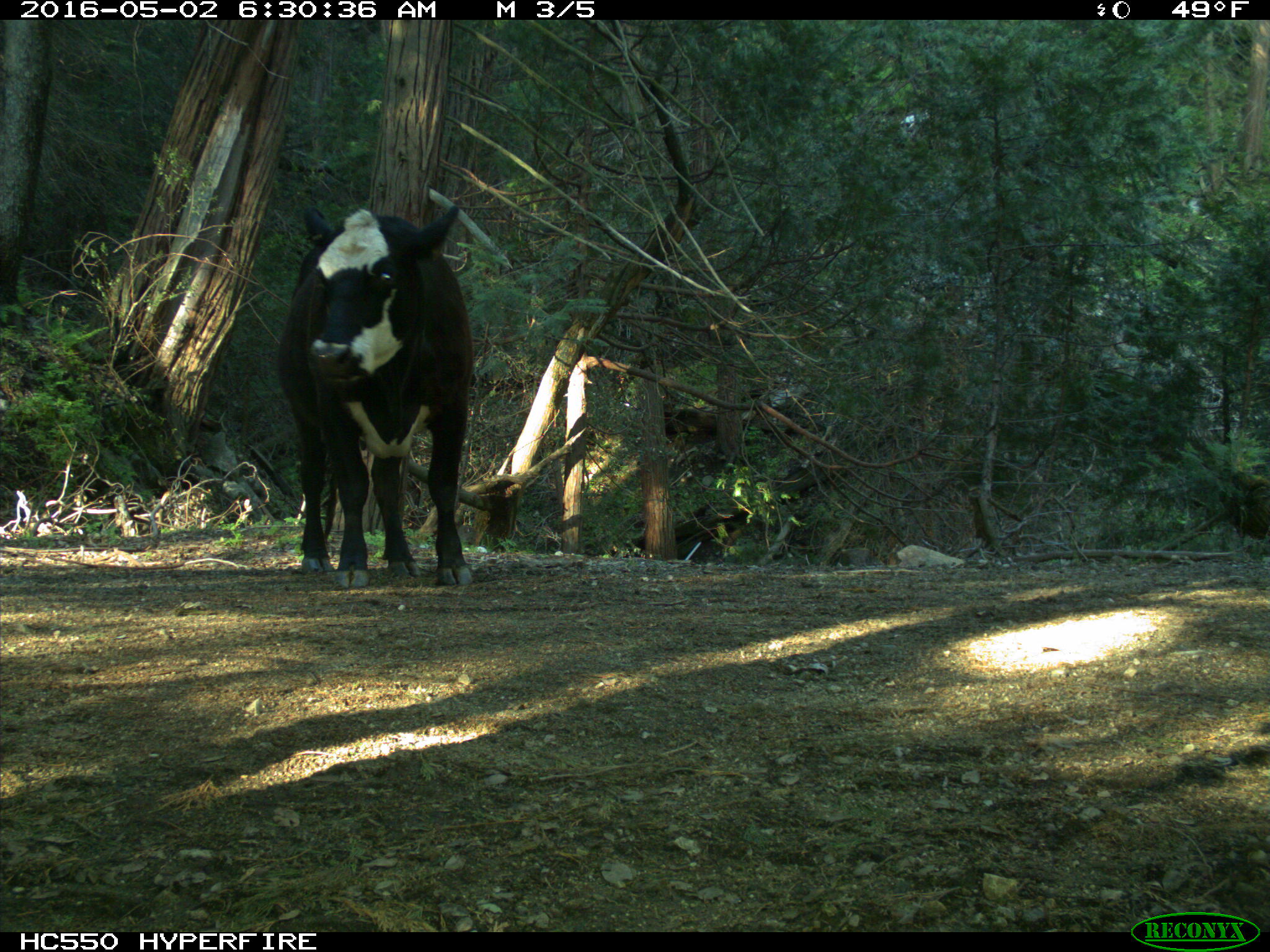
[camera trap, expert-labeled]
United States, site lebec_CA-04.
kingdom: Animalia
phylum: Chordata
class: Mammalia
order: Artiodactyla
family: Bovidae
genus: Bos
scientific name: Bos taurus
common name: domestic cow